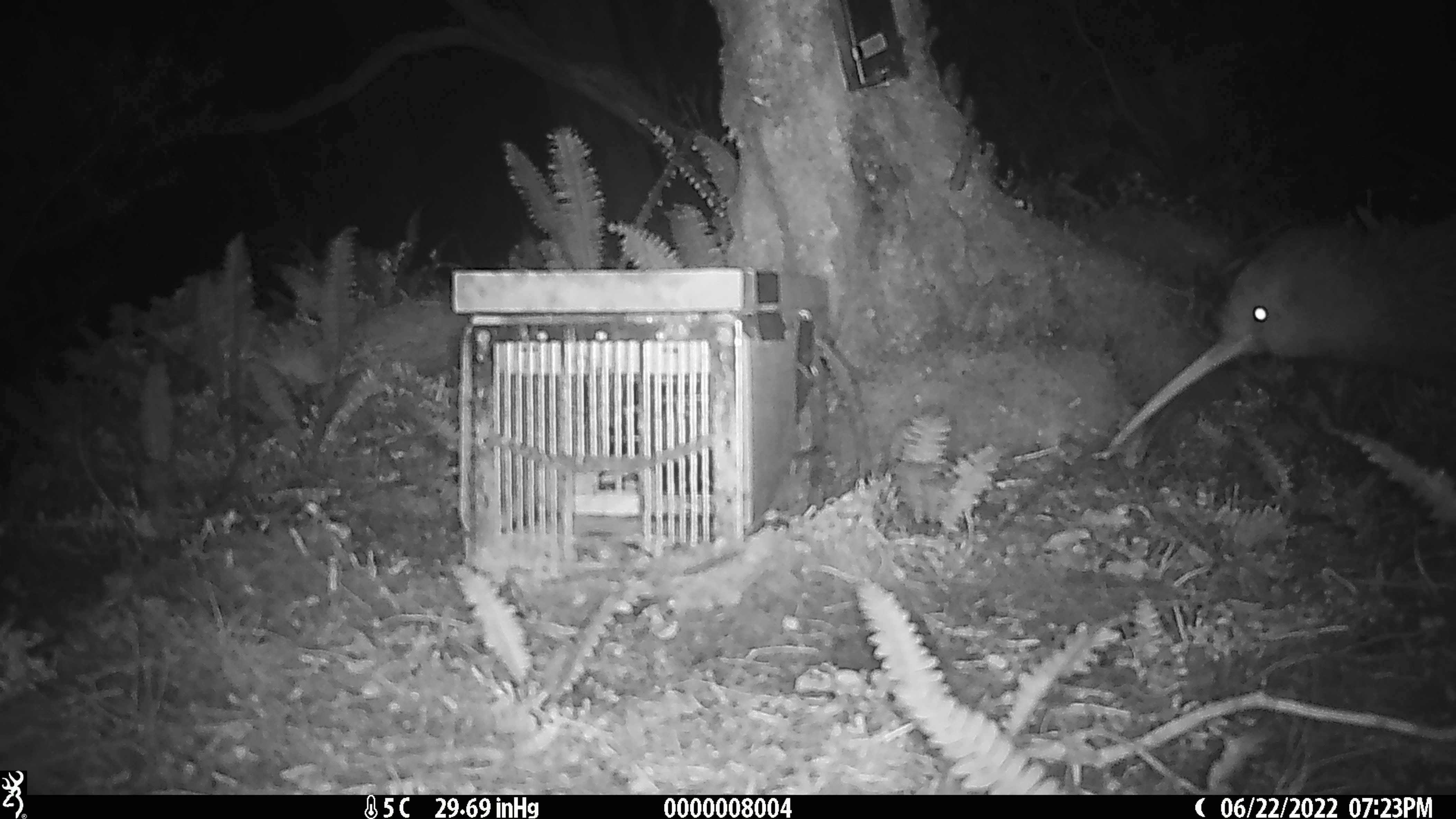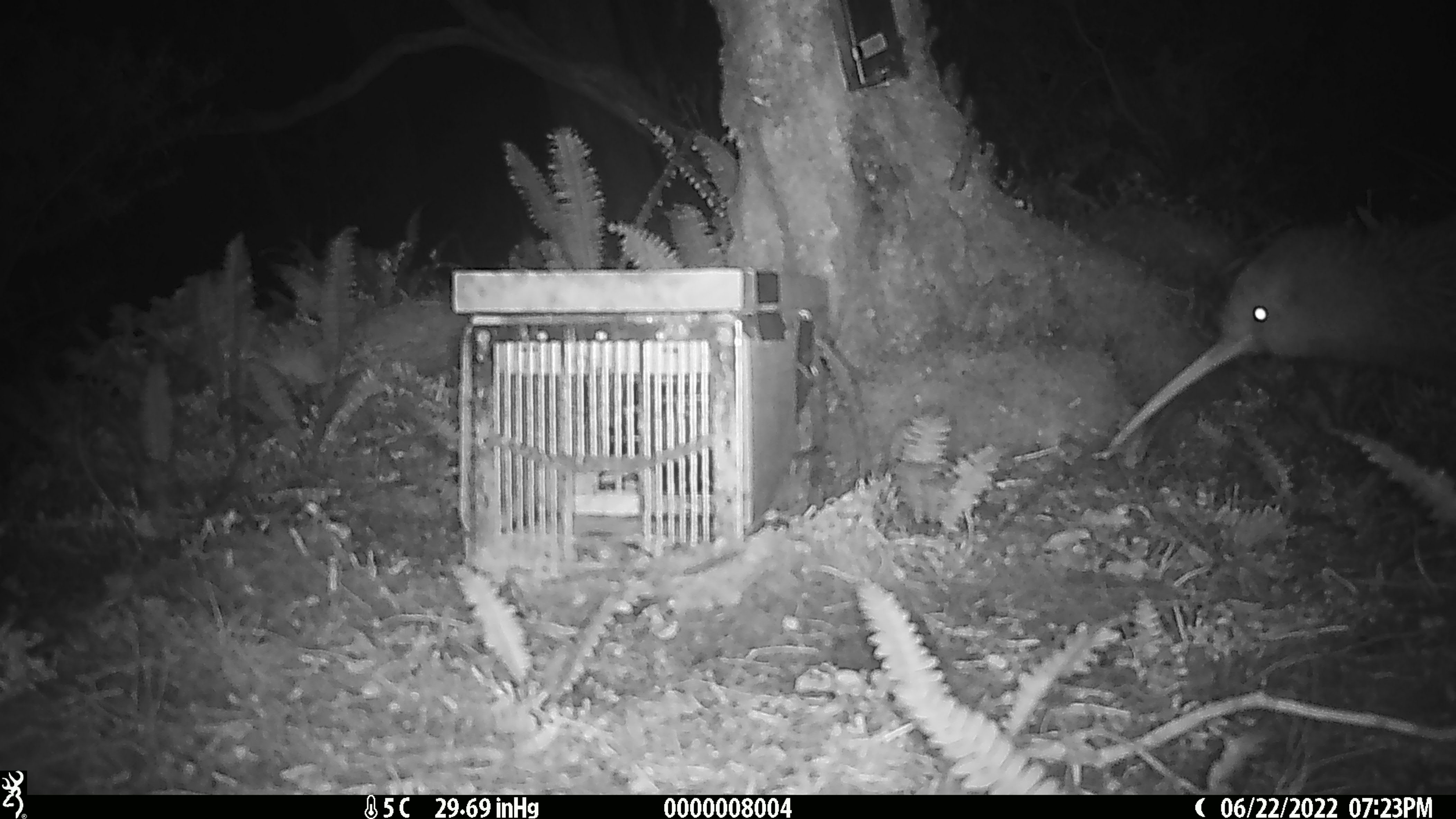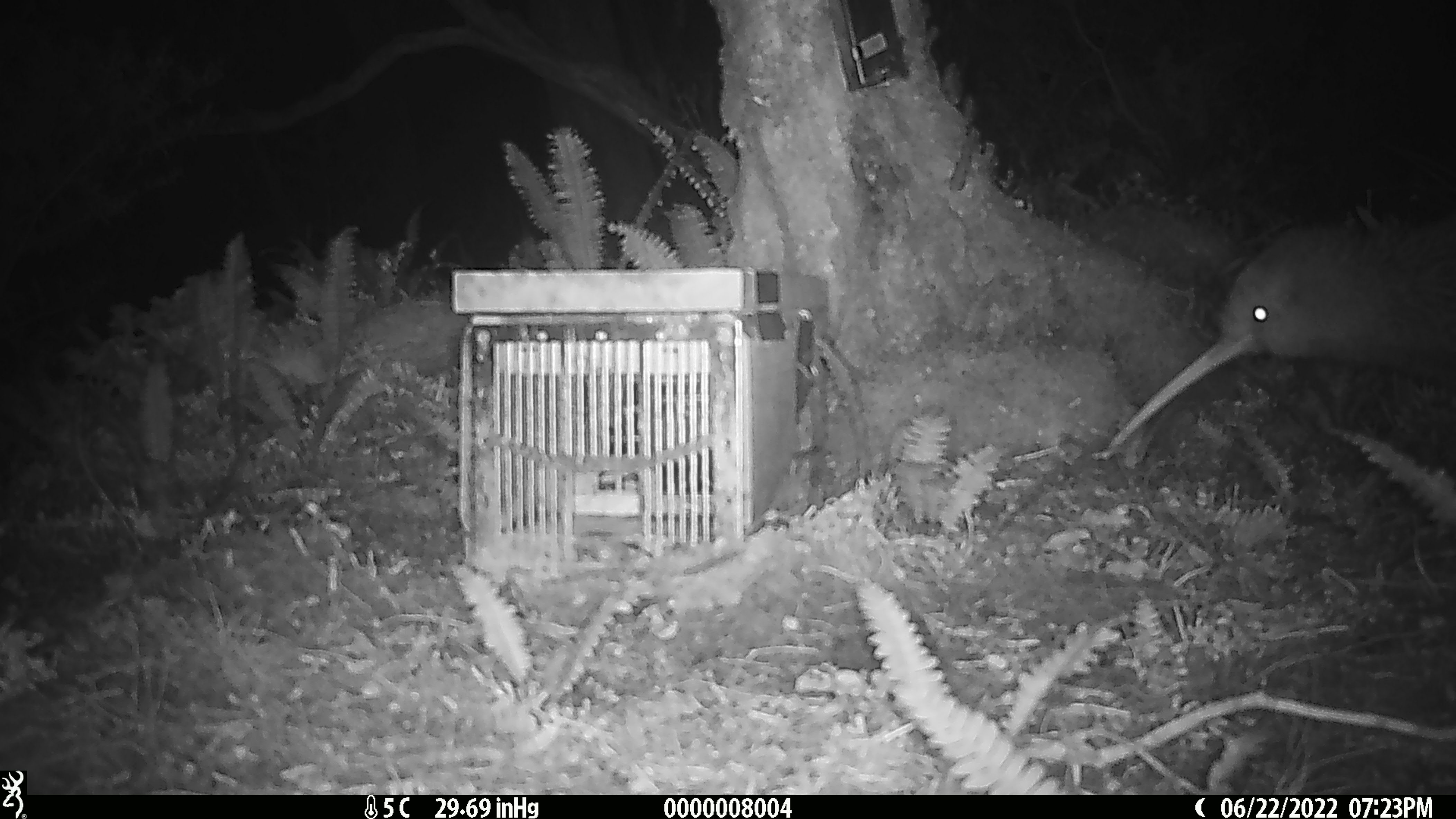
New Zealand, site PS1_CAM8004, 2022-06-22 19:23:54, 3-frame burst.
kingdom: Animalia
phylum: Chordata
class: Aves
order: Apterygiformes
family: Apterygidae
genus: Apteryx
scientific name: Apteryx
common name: kiwi